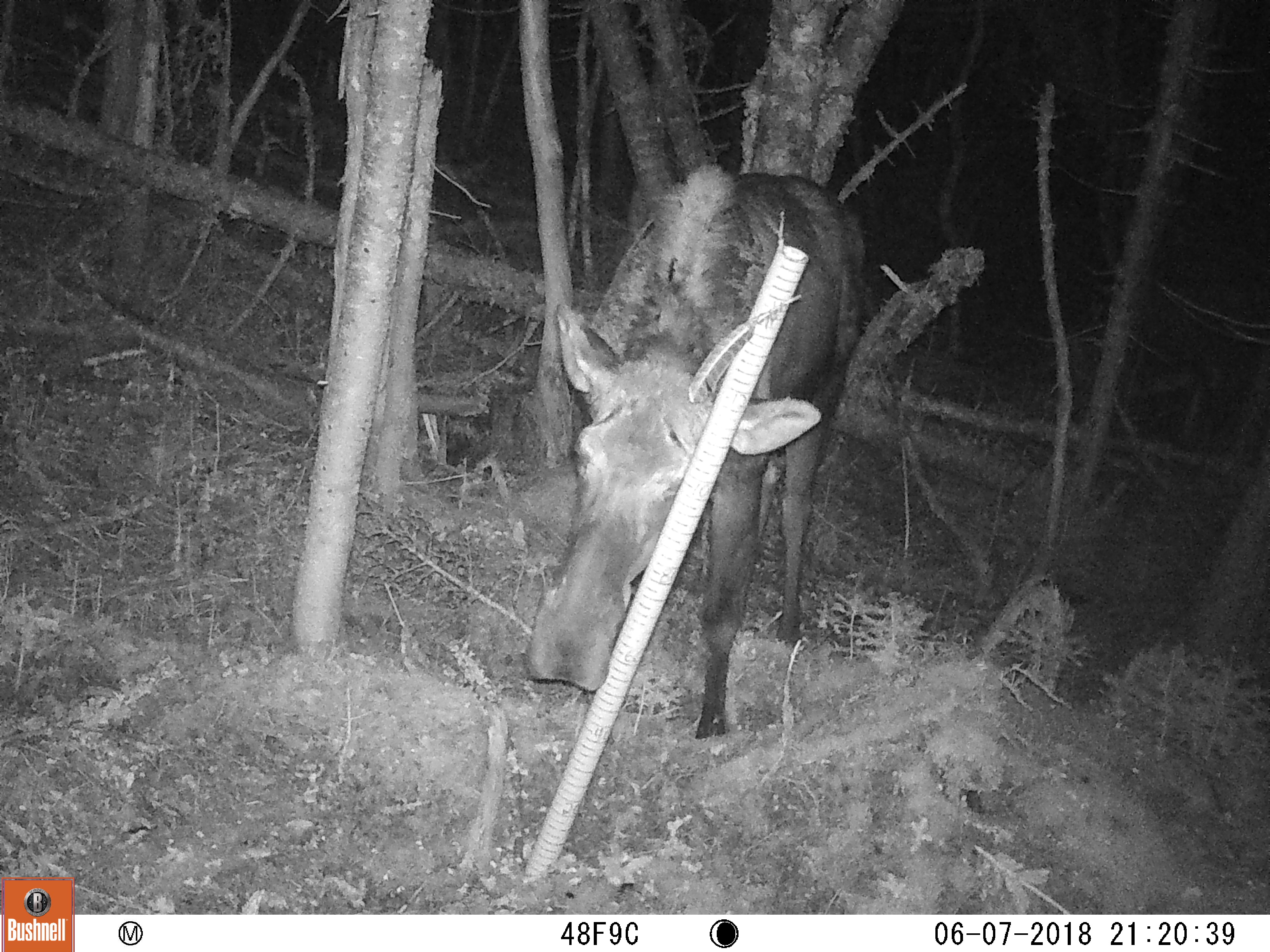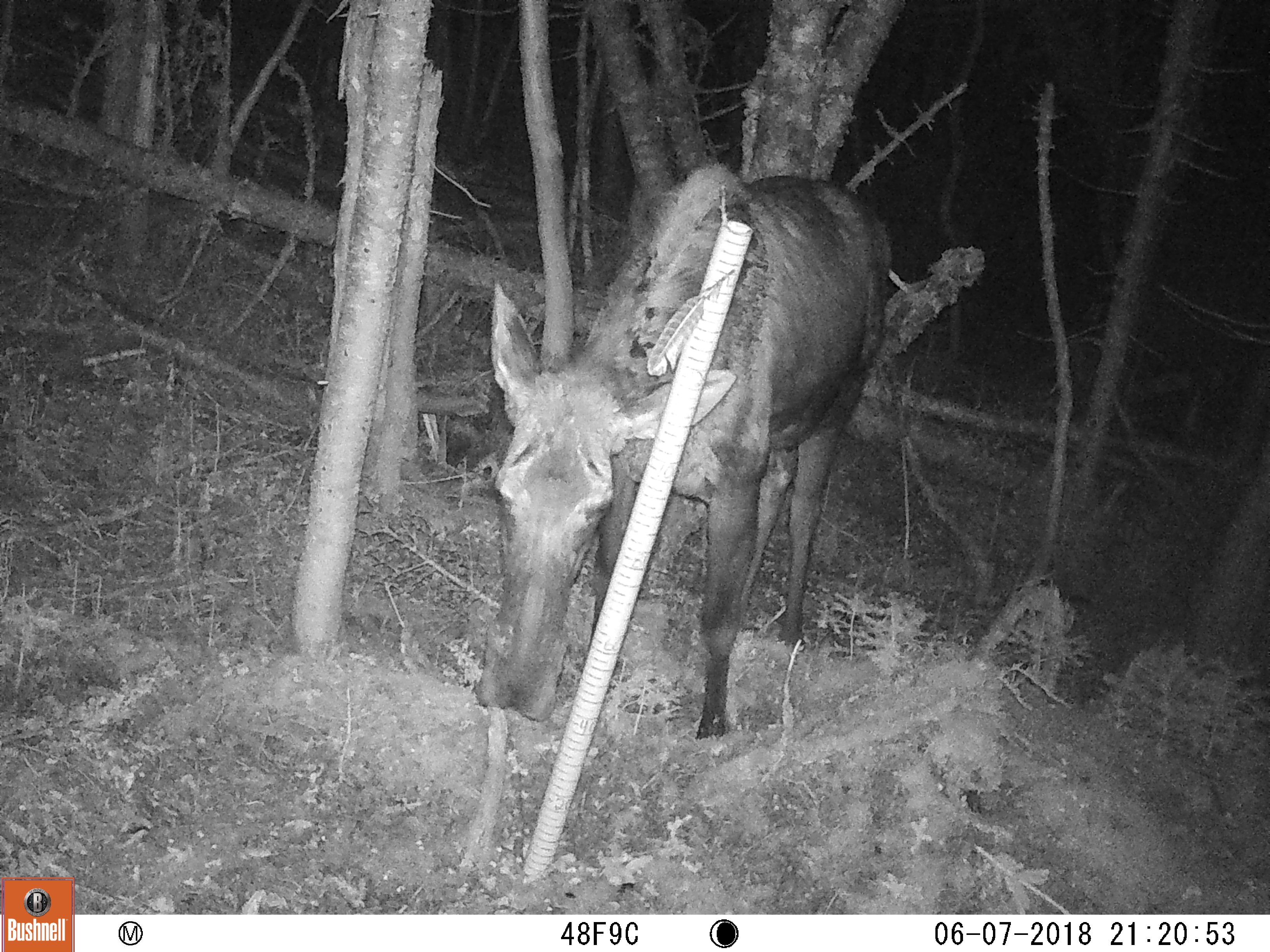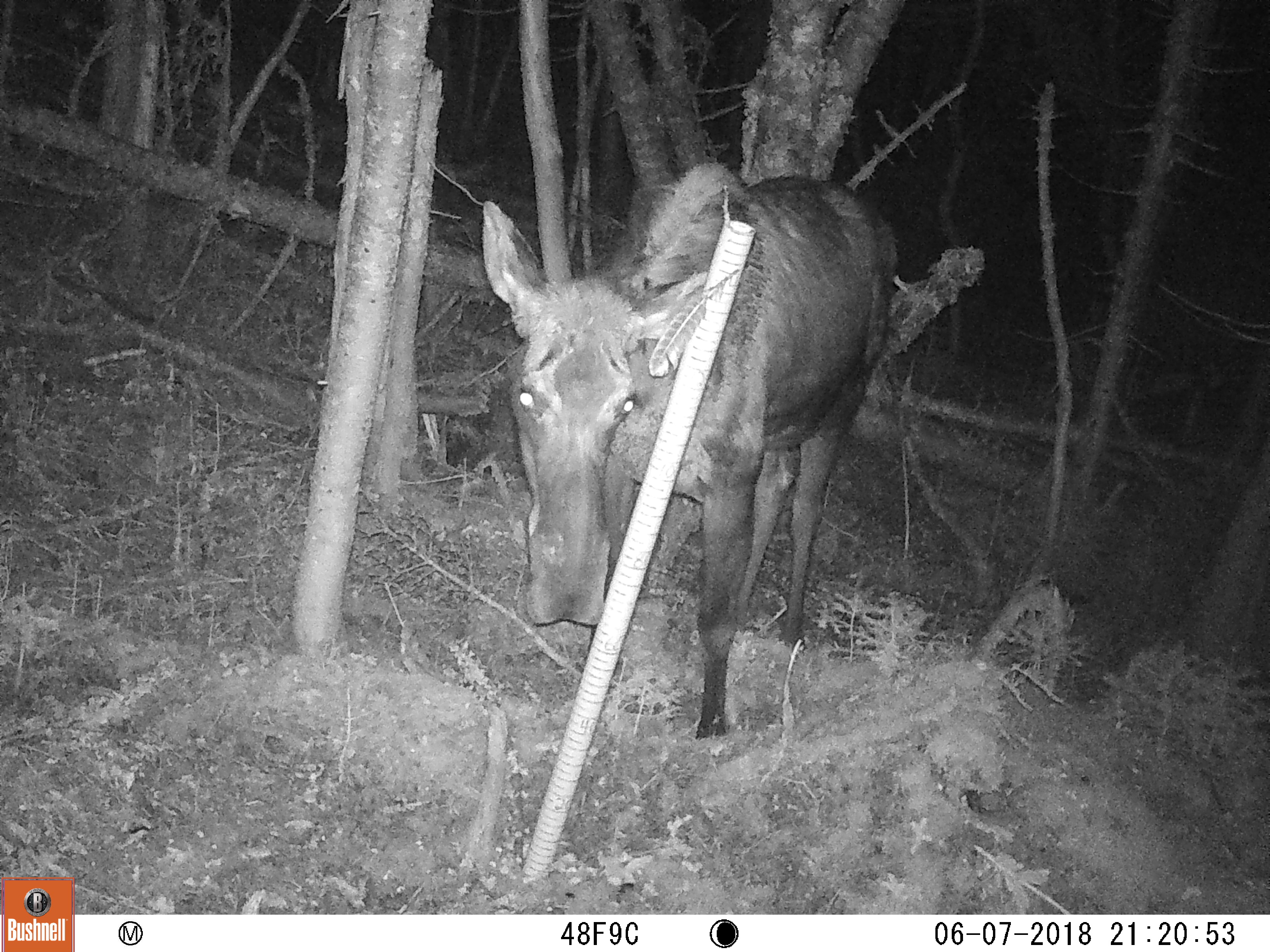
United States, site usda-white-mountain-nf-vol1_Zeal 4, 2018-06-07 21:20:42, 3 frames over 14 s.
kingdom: Animalia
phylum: Chordata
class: Mammalia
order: Artiodactyla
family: Cervidae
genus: Alces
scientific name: Alces alces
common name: moose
Moose (Alces alces).